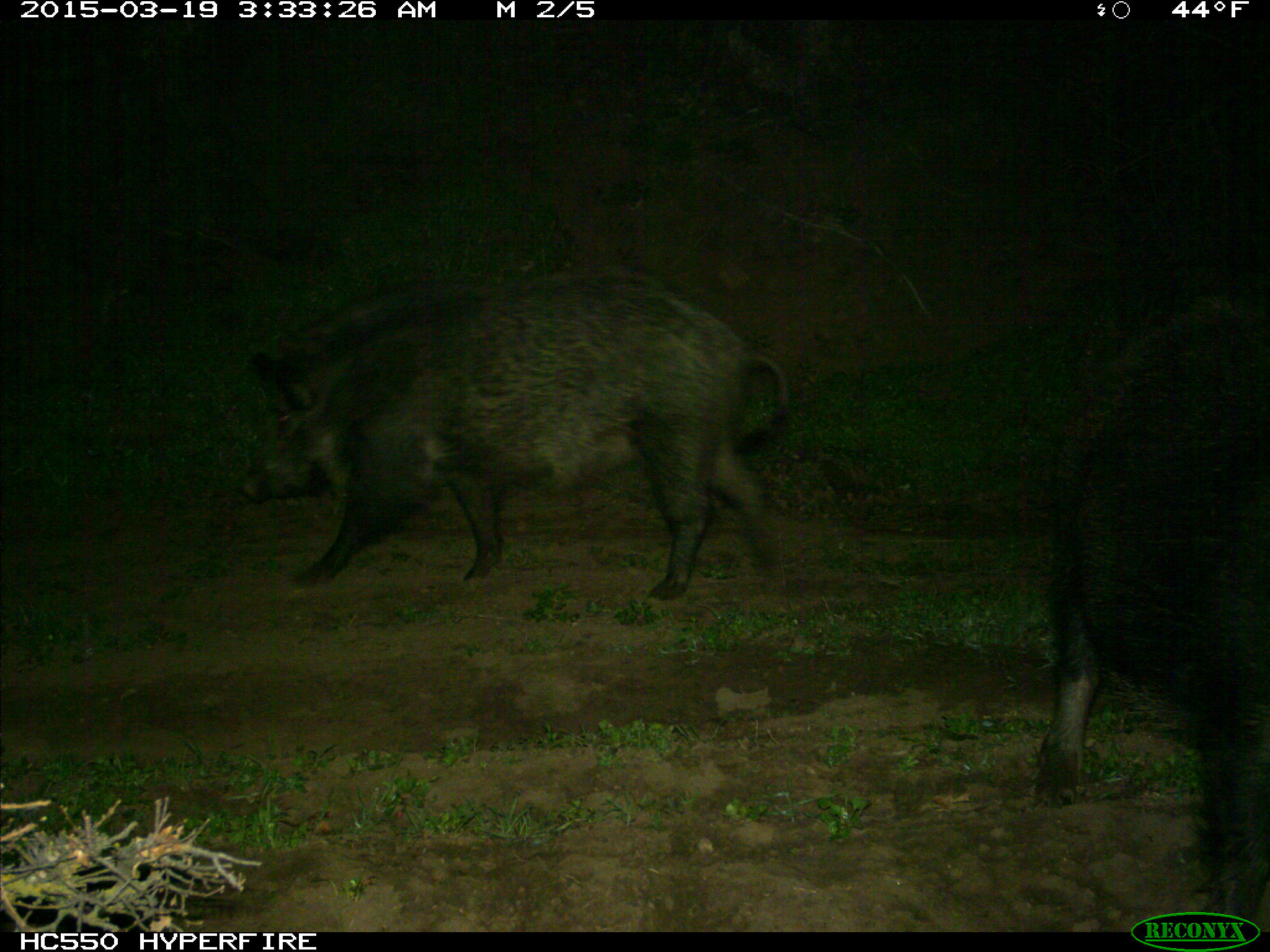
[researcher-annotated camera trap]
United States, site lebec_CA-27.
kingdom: Animalia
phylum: Chordata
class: Mammalia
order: Artiodactyla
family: Suidae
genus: Sus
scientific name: Sus scrofa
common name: wild boar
Sus scrofa (wild boar).